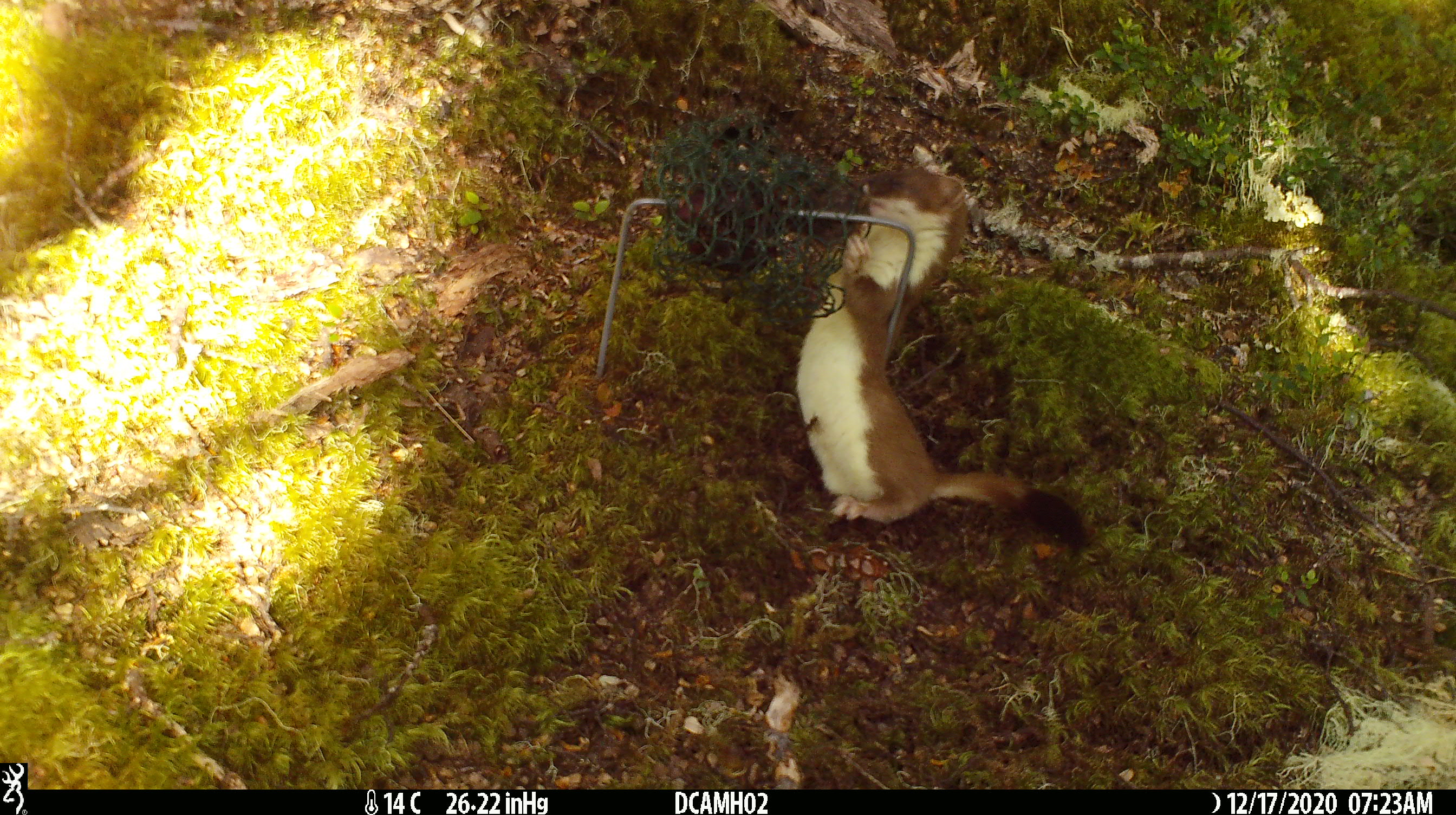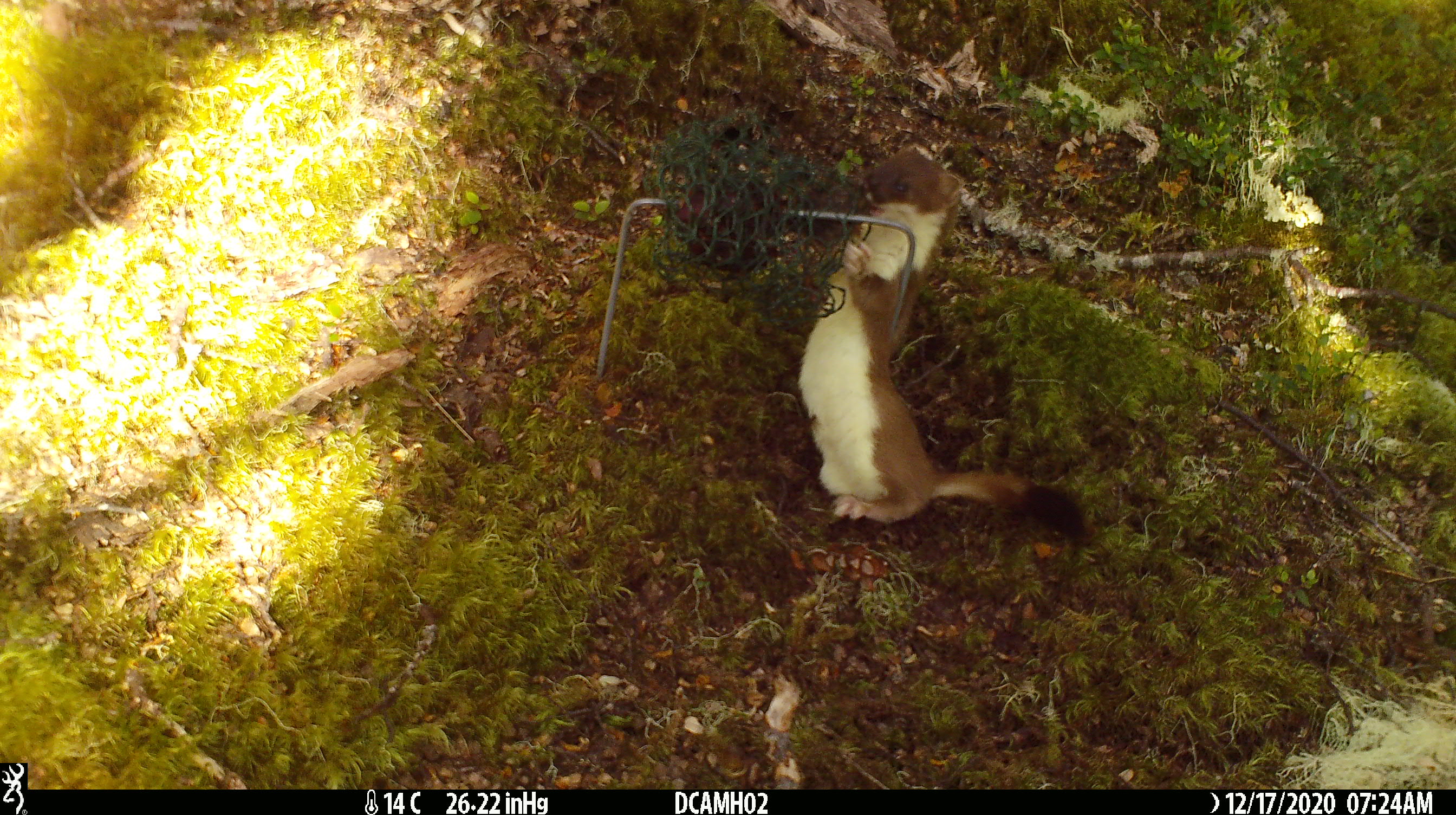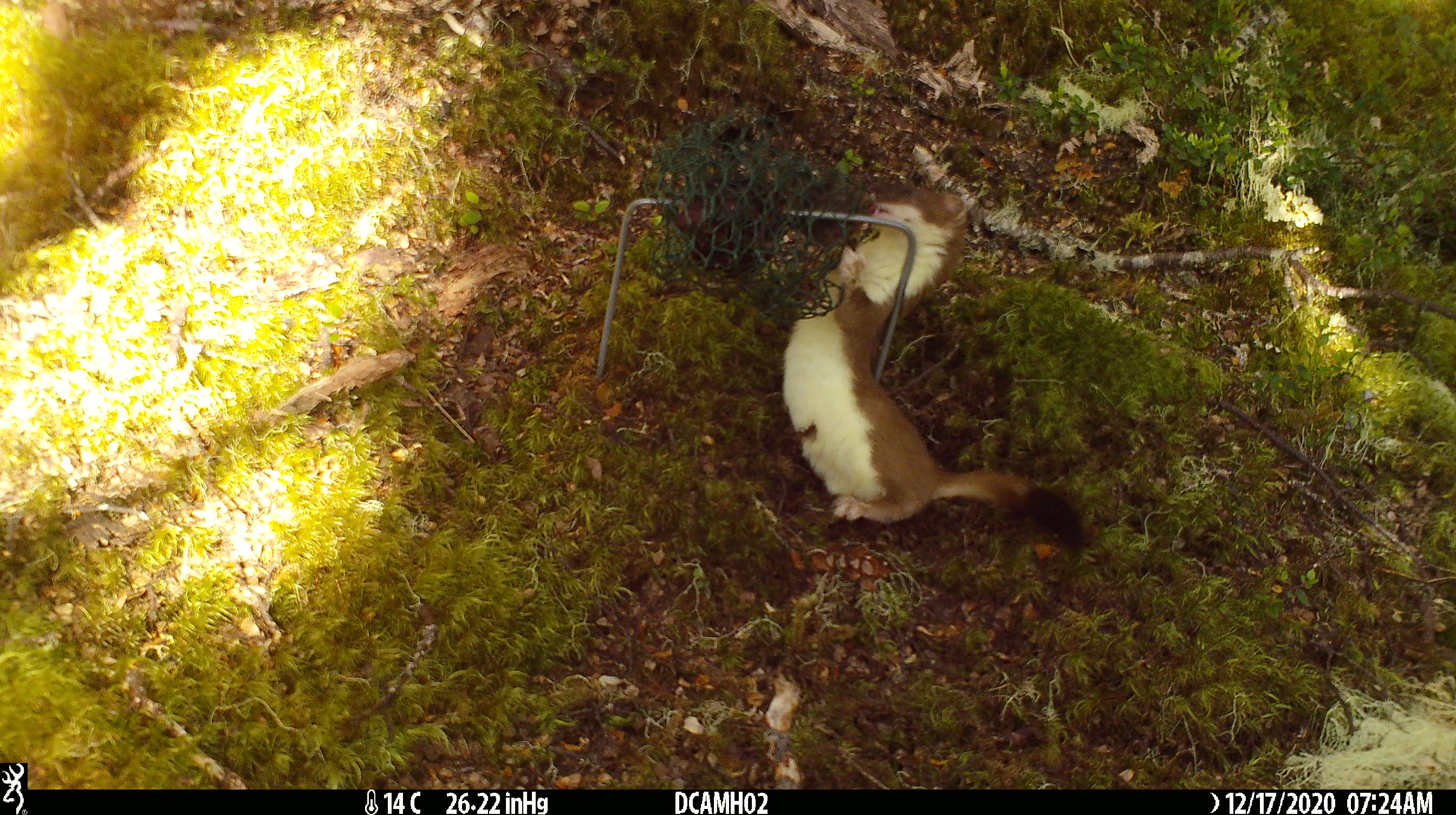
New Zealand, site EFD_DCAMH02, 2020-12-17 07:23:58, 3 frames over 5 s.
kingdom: Animalia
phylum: Chordata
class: Mammalia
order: Carnivora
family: Mustelidae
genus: Mustela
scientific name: Mustela erminea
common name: stoat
Stoat (Mustela erminea).